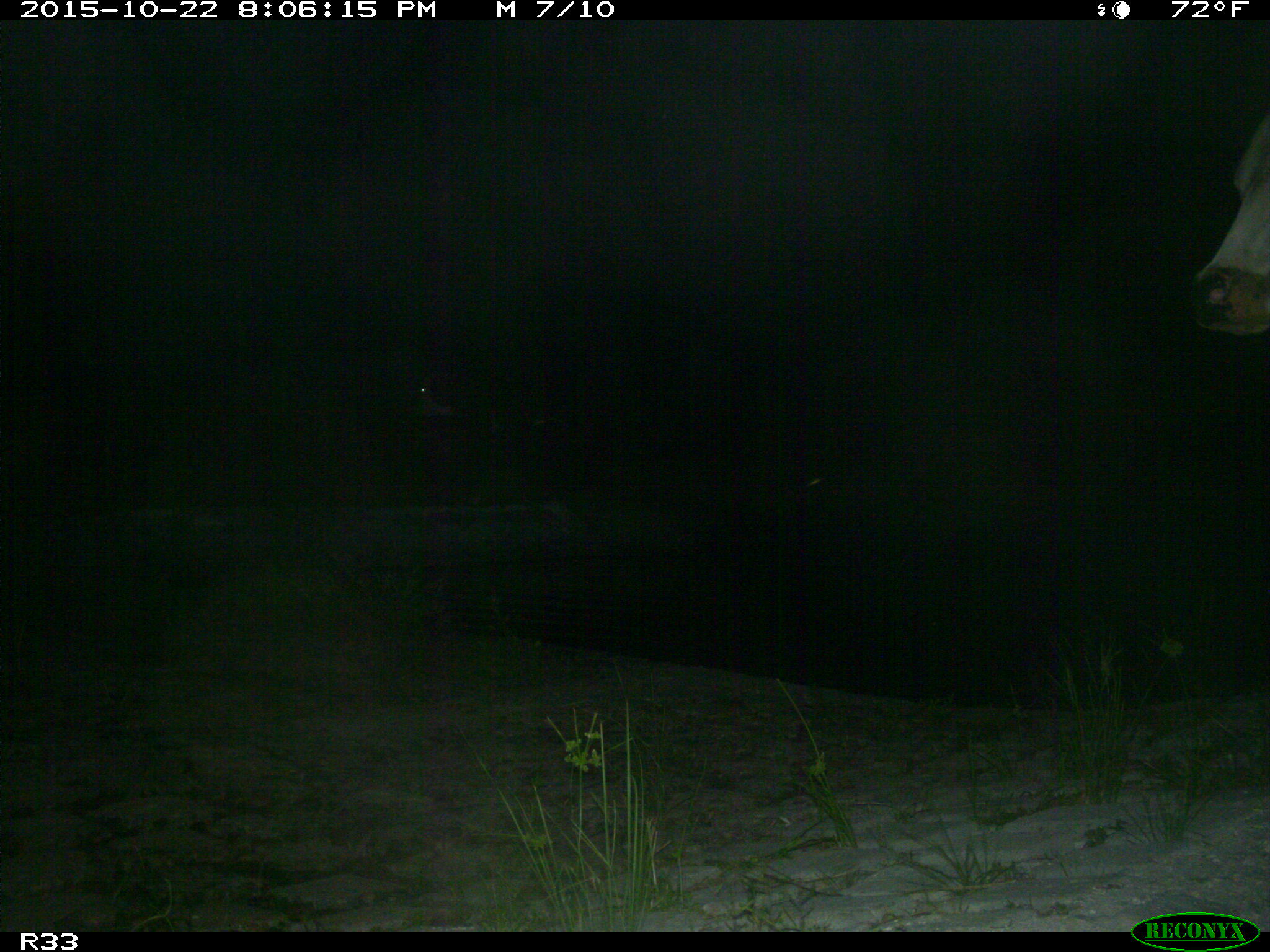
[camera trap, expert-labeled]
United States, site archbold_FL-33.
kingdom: Animalia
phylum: Chordata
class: Mammalia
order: Artiodactyla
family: Bovidae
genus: Bos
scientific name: Bos taurus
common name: domestic cow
Bos taurus (domestic cow).